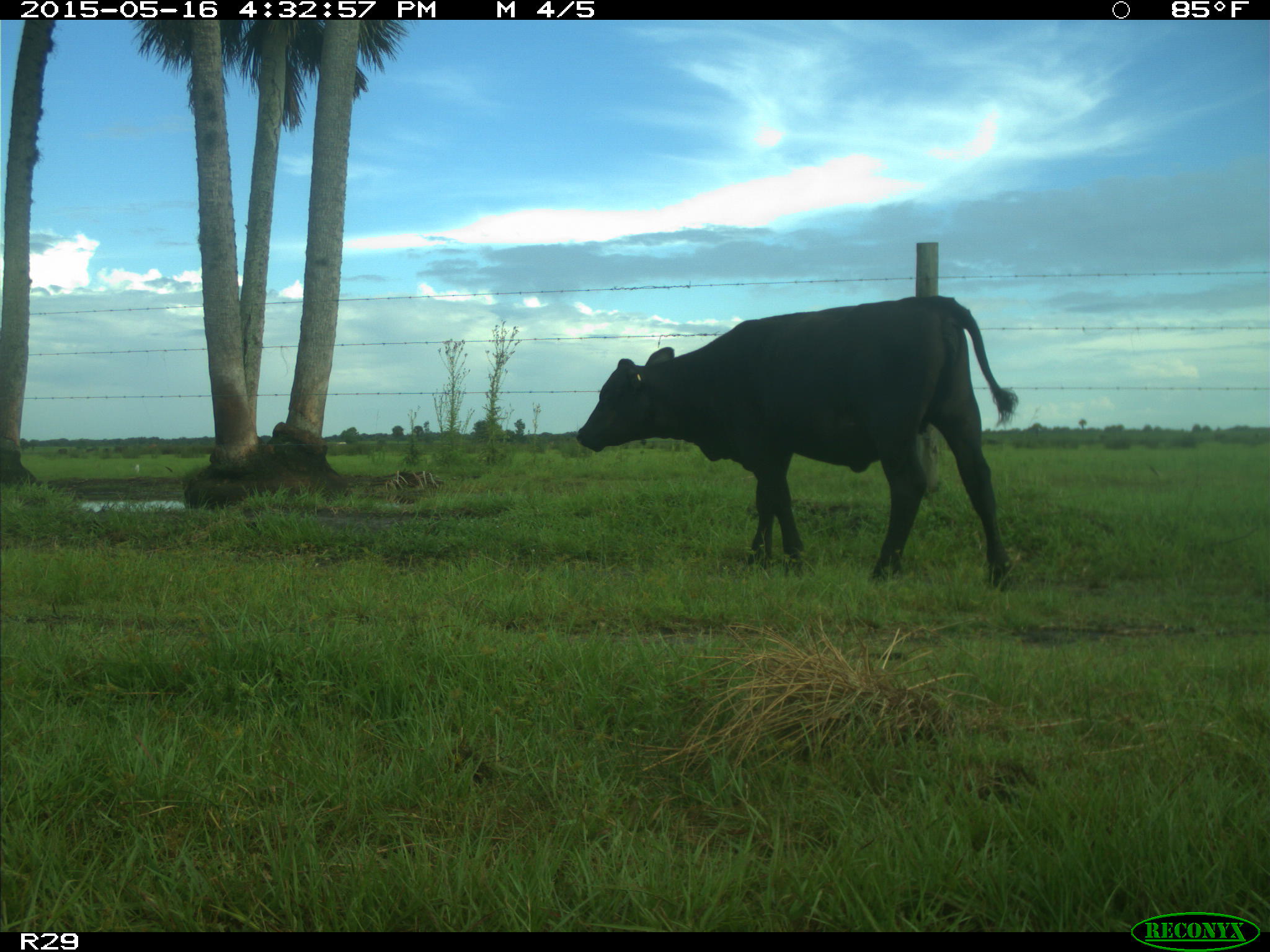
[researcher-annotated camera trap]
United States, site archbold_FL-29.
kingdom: Animalia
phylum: Chordata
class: Mammalia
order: Artiodactyla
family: Bovidae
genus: Bos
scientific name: Bos taurus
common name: domestic cow